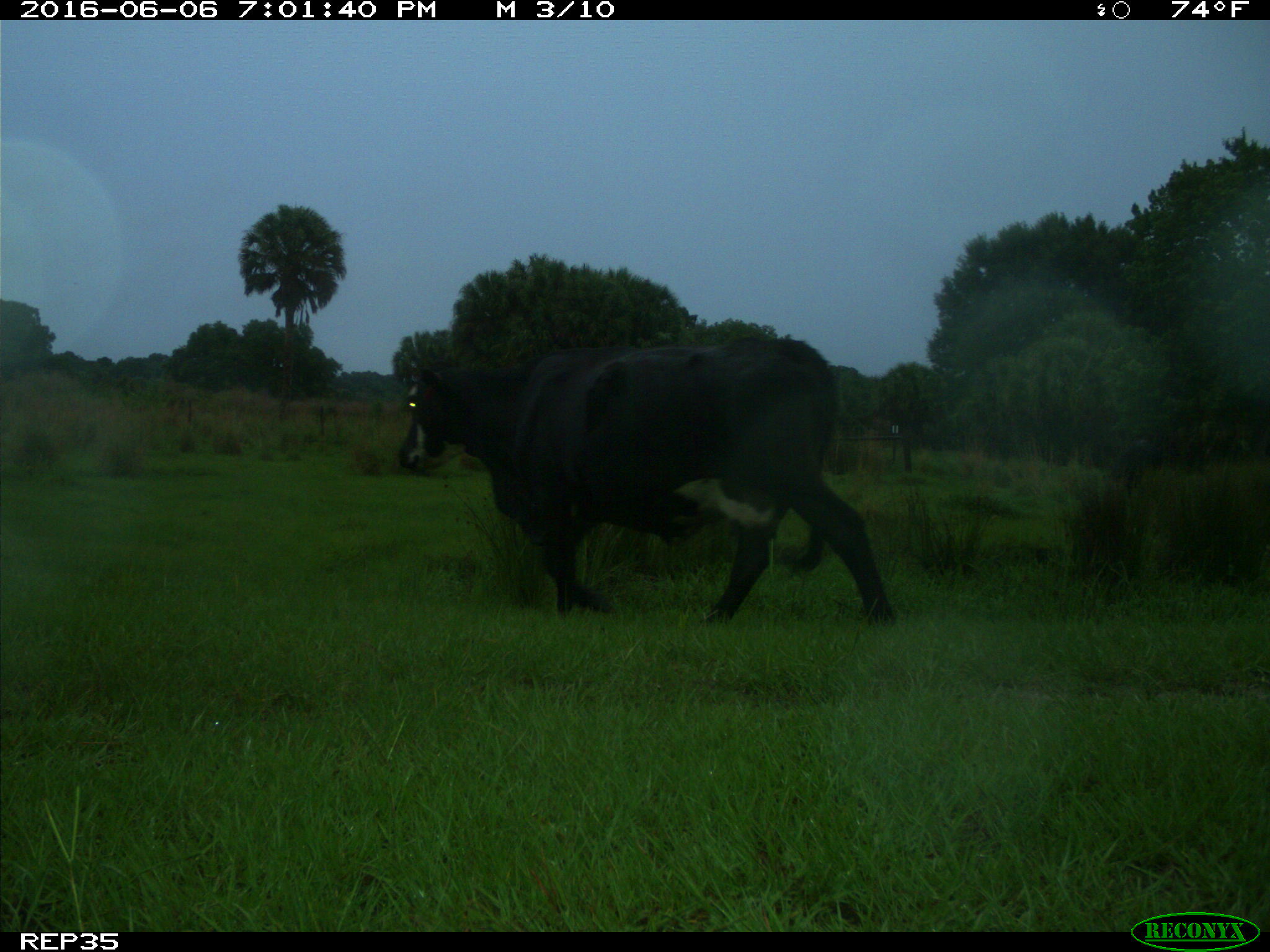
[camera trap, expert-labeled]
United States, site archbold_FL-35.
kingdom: Animalia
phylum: Chordata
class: Mammalia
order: Artiodactyla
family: Bovidae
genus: Bos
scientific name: Bos taurus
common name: domestic cow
Bos taurus (domestic cow).